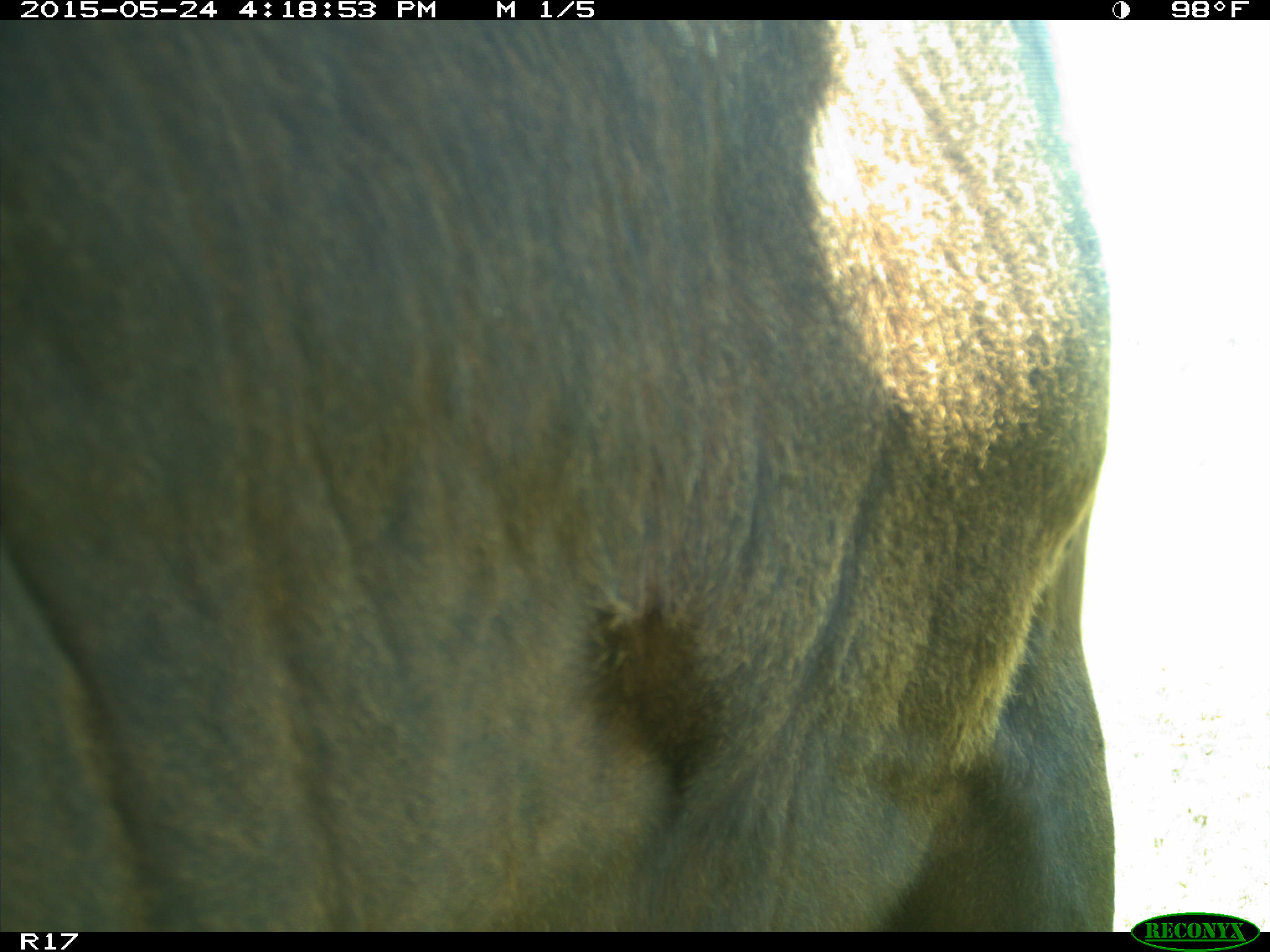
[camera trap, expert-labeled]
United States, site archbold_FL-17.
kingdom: Animalia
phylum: Chordata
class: Mammalia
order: Artiodactyla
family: Bovidae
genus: Bos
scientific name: Bos taurus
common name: domestic cow